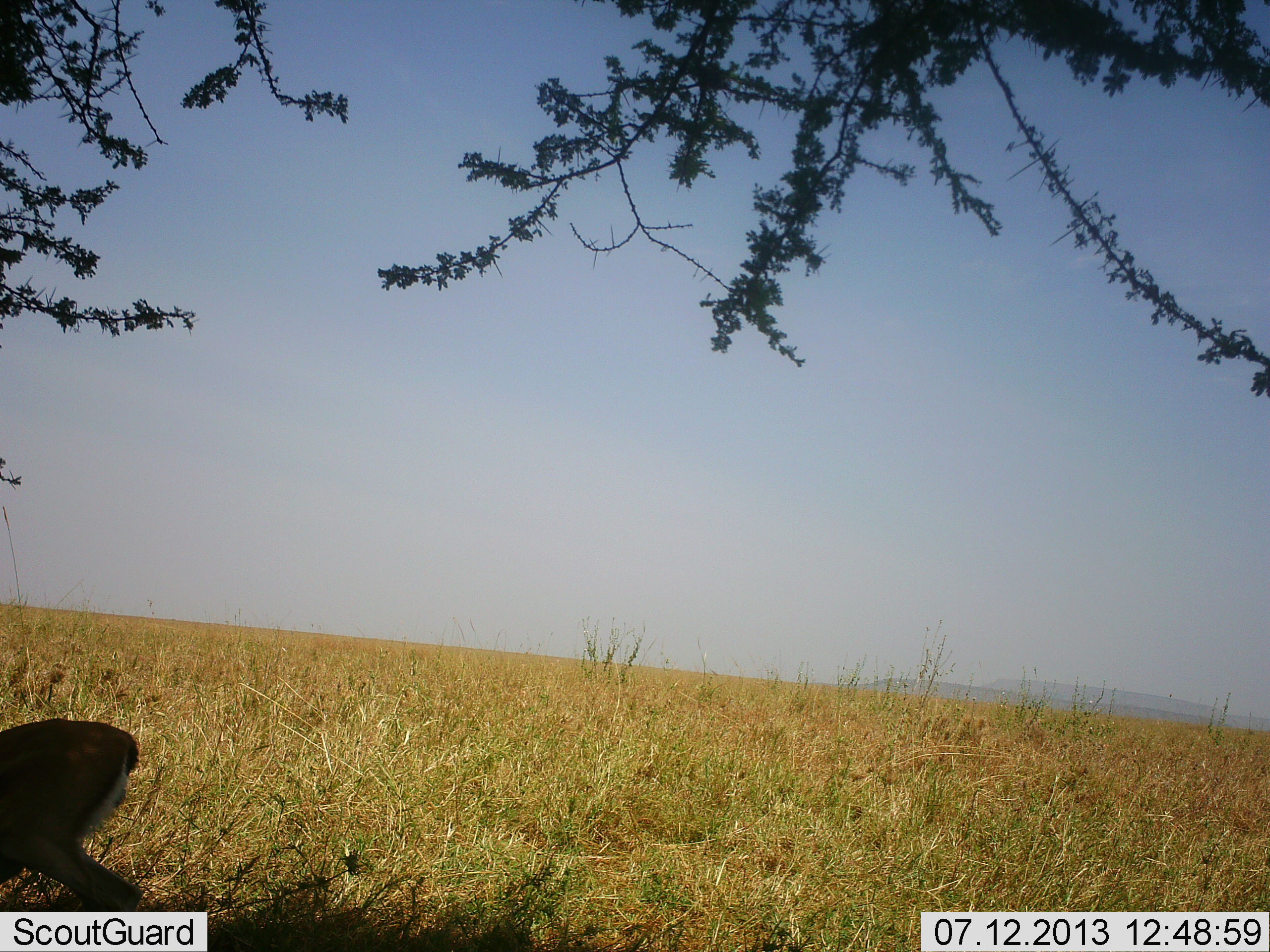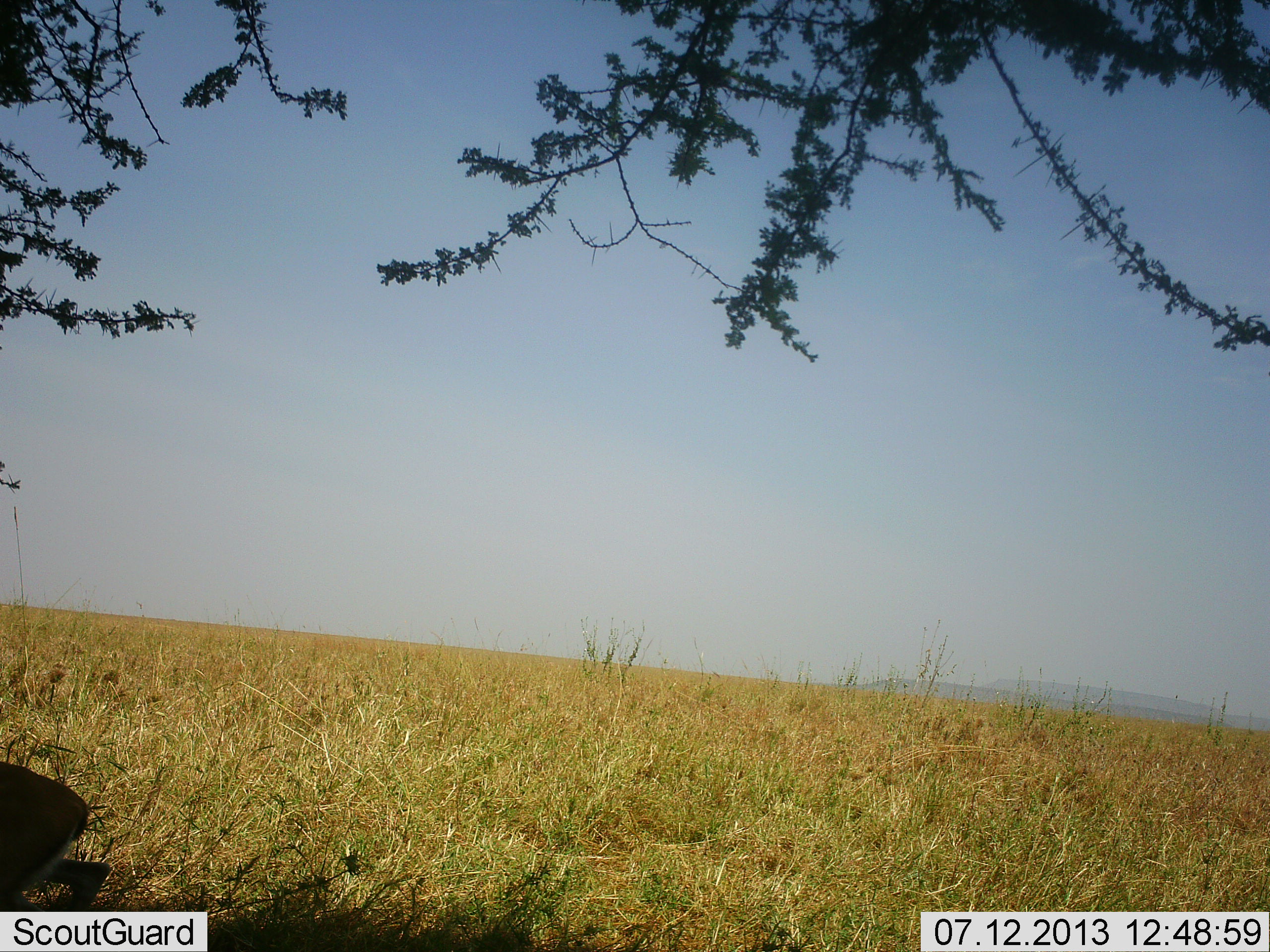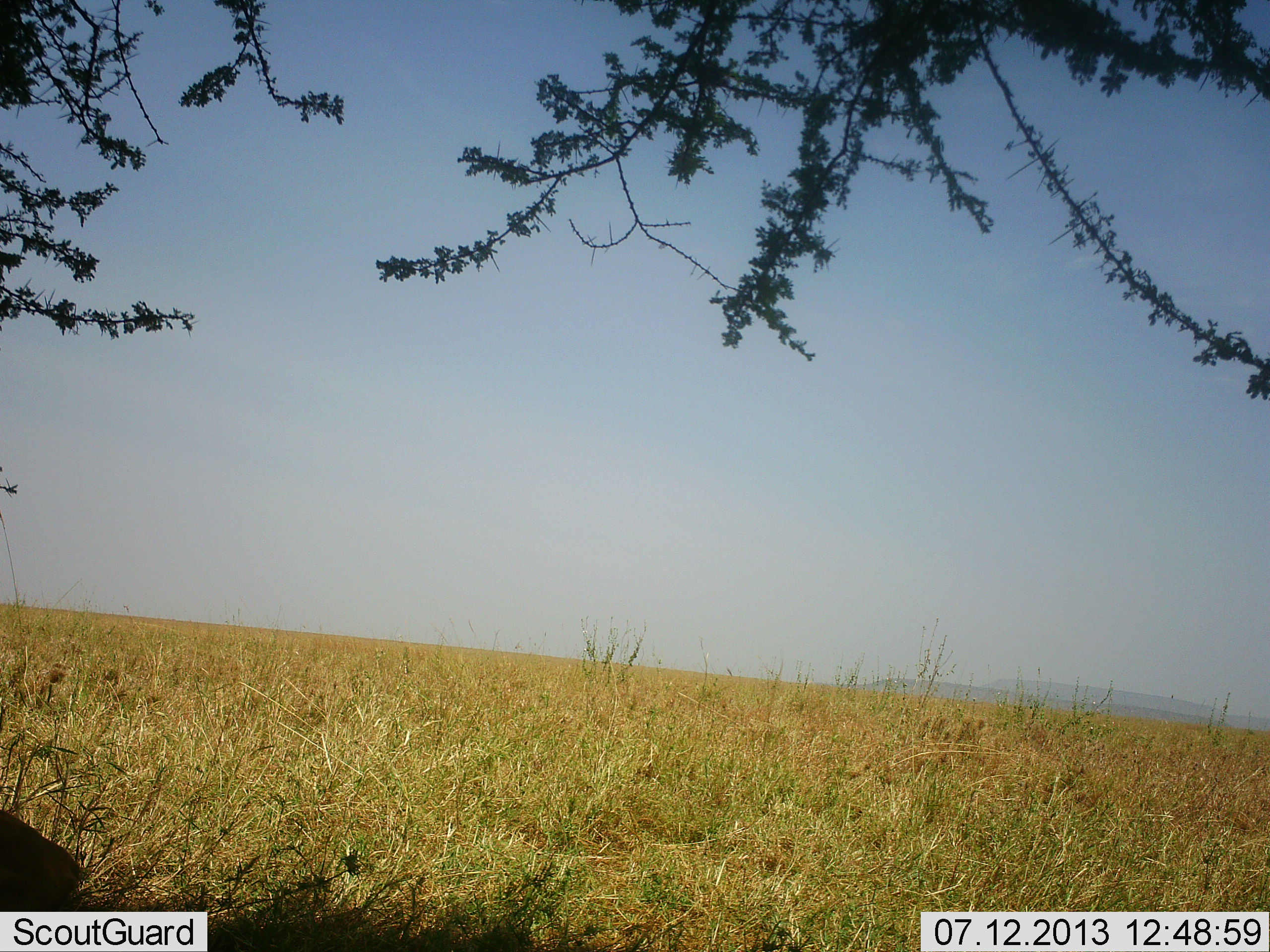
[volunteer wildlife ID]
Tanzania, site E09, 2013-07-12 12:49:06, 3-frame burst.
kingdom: Animalia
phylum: Chordata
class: Mammalia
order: Artiodactyla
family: Bovidae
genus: Eudorcas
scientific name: Eudorcas thomsonii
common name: thomson's gazelle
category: gazellethomsons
Gazellethomsons (thomson's gazelle) (Eudorcas thomsonii), count 1. Behavior (volunteer vote fractions): standing 11%, resting 78%, moving 22%, interacting 0%. Young present (vote fraction): 11%. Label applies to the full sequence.